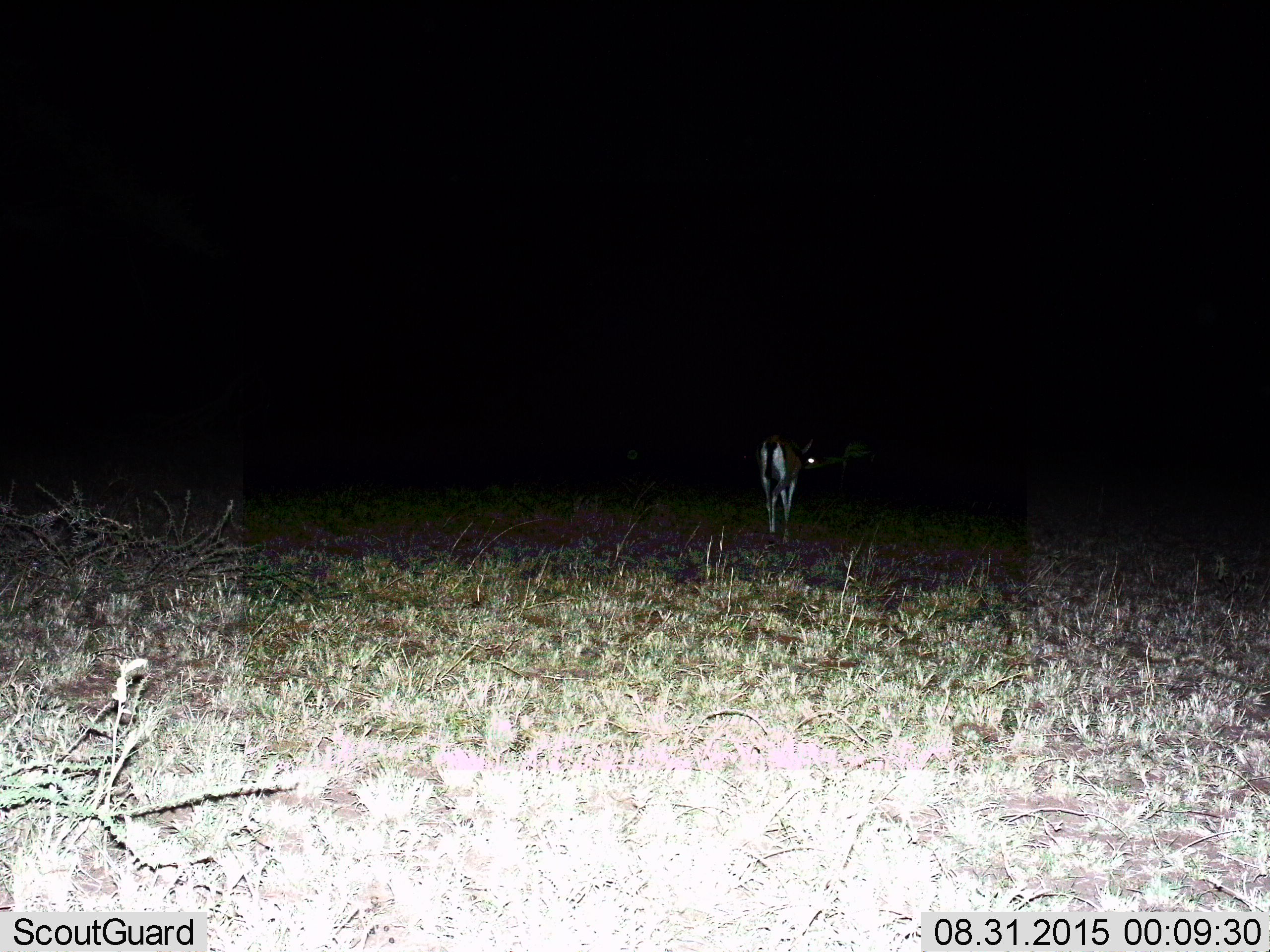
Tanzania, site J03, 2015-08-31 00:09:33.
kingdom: Animalia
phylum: Chordata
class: Mammalia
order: Artiodactyla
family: Bovidae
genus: Eudorcas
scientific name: Eudorcas thomsonii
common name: thomson's gazelle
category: gazellethomsons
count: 1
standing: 75%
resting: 0%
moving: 25%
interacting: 0%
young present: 0%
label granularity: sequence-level